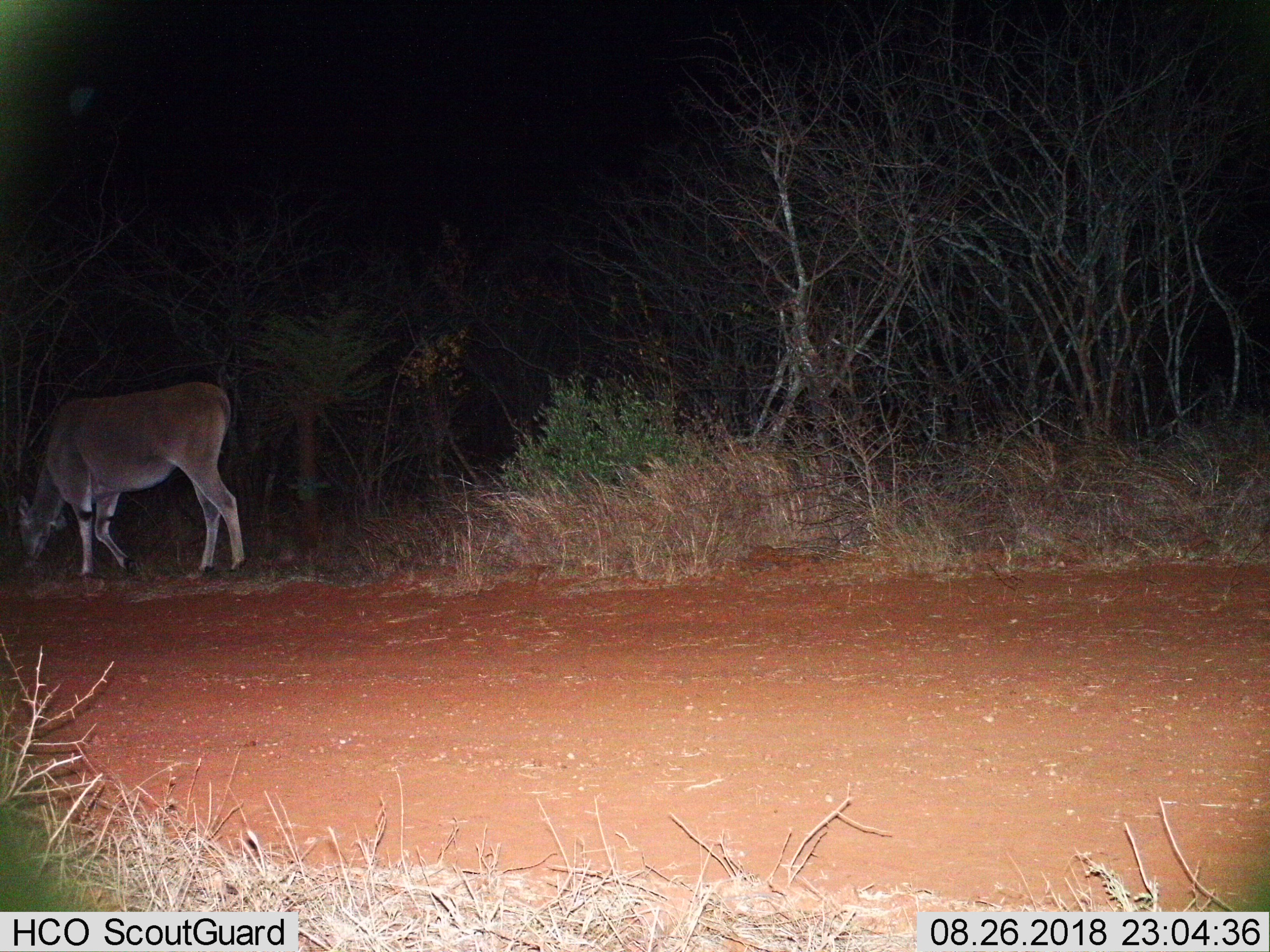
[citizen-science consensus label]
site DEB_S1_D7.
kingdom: Animalia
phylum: Chordata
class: Mammalia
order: Artiodactyla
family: Bovidae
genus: Tragelaphus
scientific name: Tragelaphus oryx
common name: eland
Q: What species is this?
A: Eland (Tragelaphus oryx).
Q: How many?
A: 1.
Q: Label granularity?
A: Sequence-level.